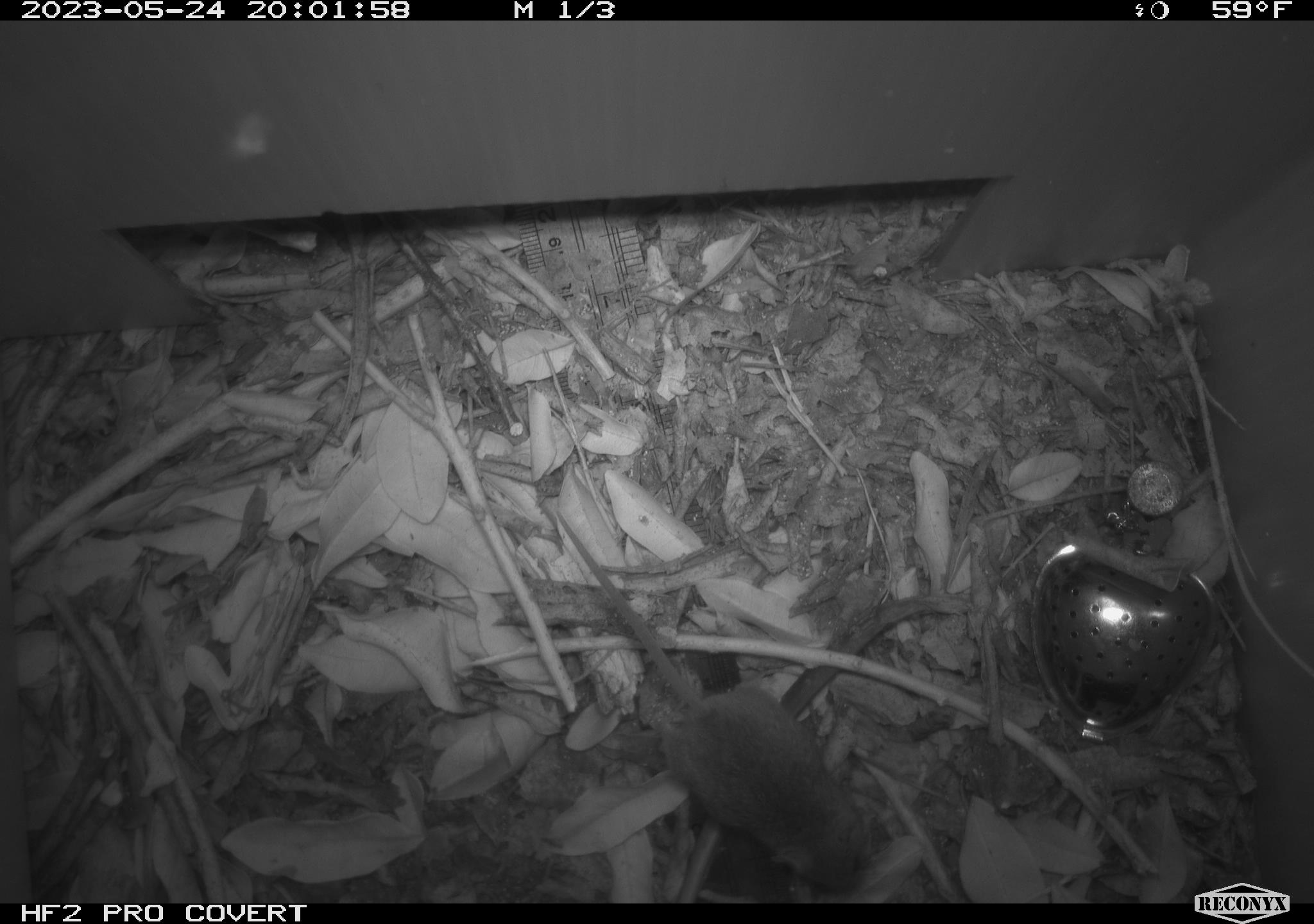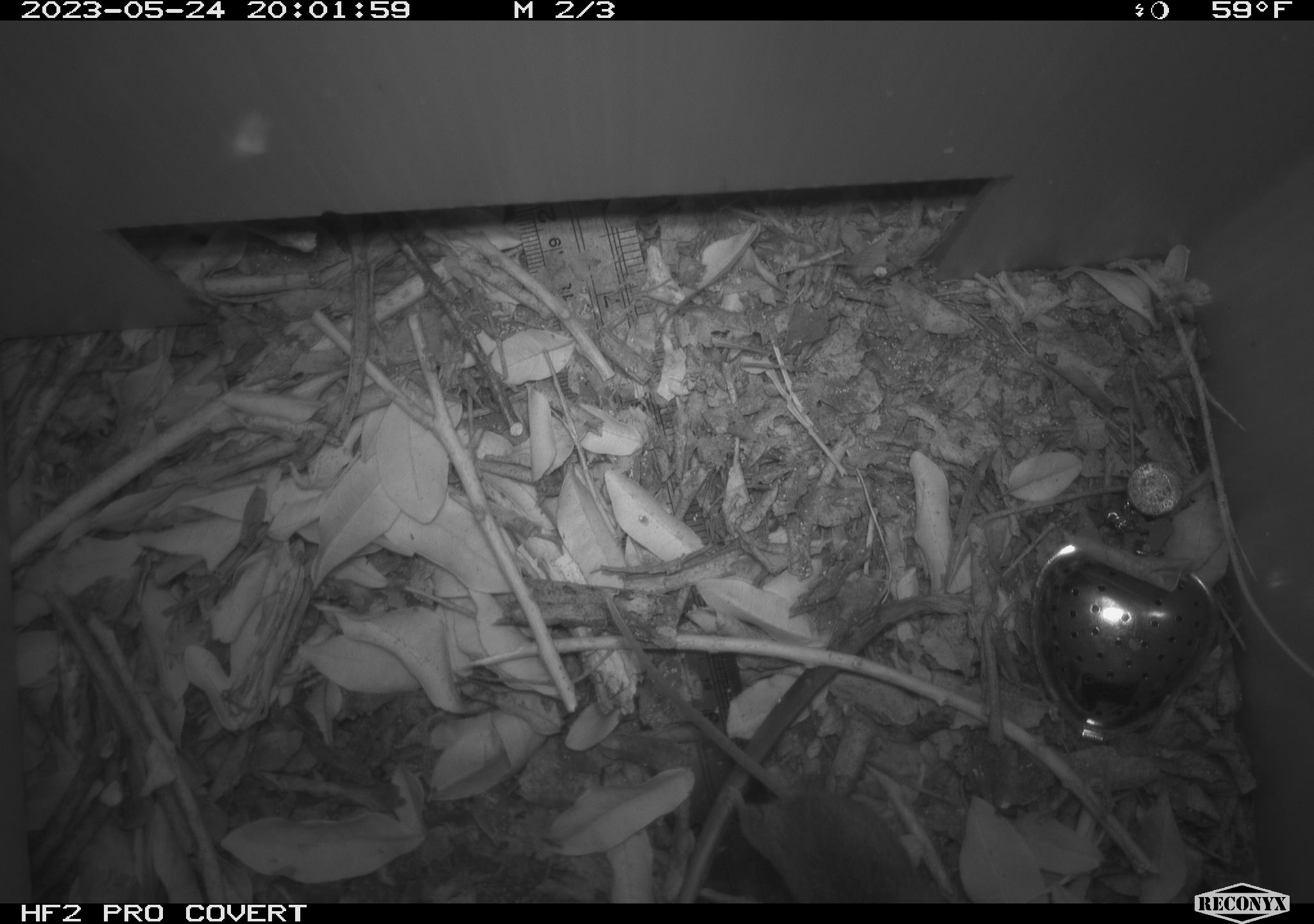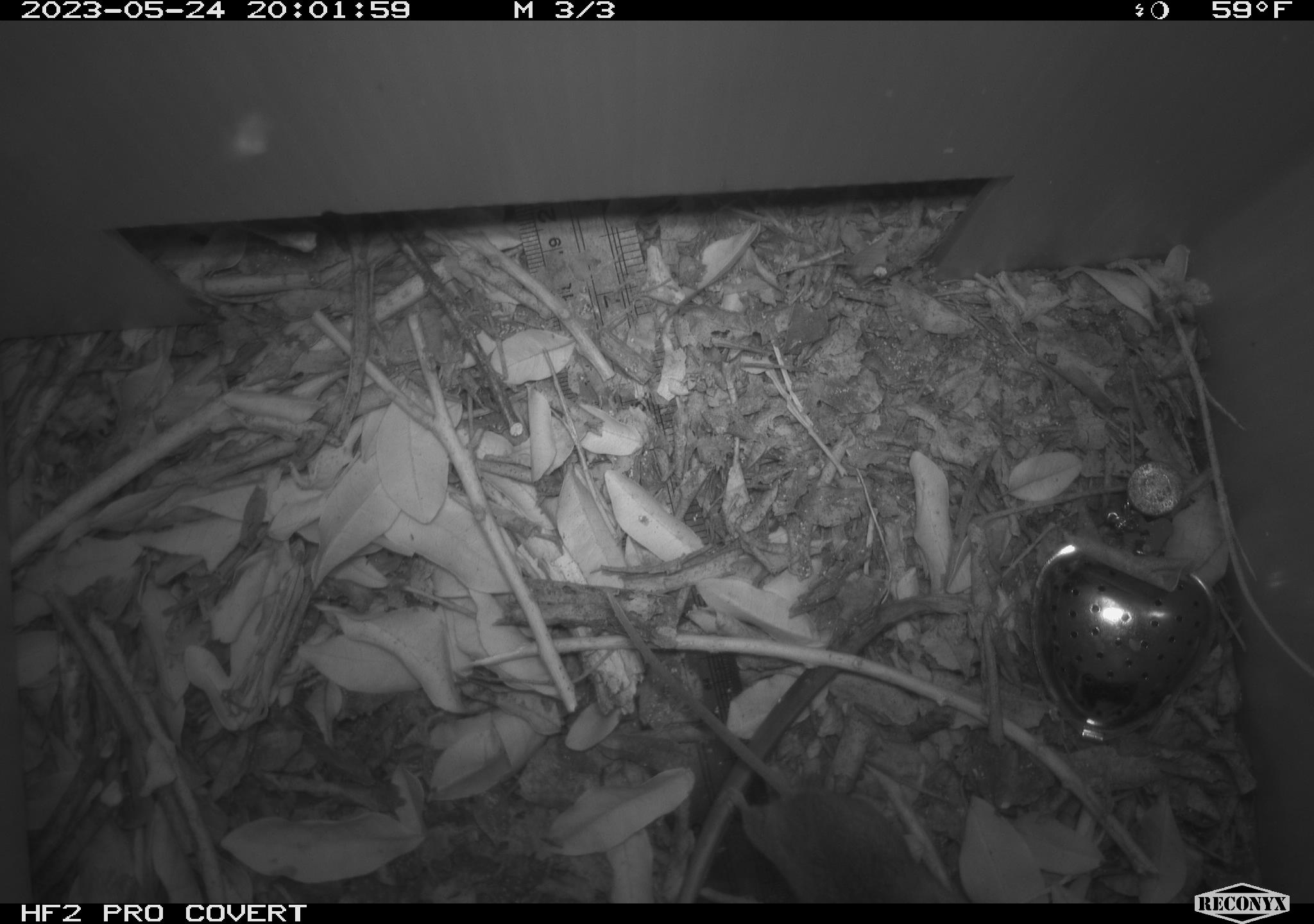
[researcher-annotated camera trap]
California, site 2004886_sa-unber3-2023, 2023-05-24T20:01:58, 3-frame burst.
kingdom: Animalia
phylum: Chordata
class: Mammalia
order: Rodentia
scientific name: Rodentia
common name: mouse species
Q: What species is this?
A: Mouse species (Rodentia).